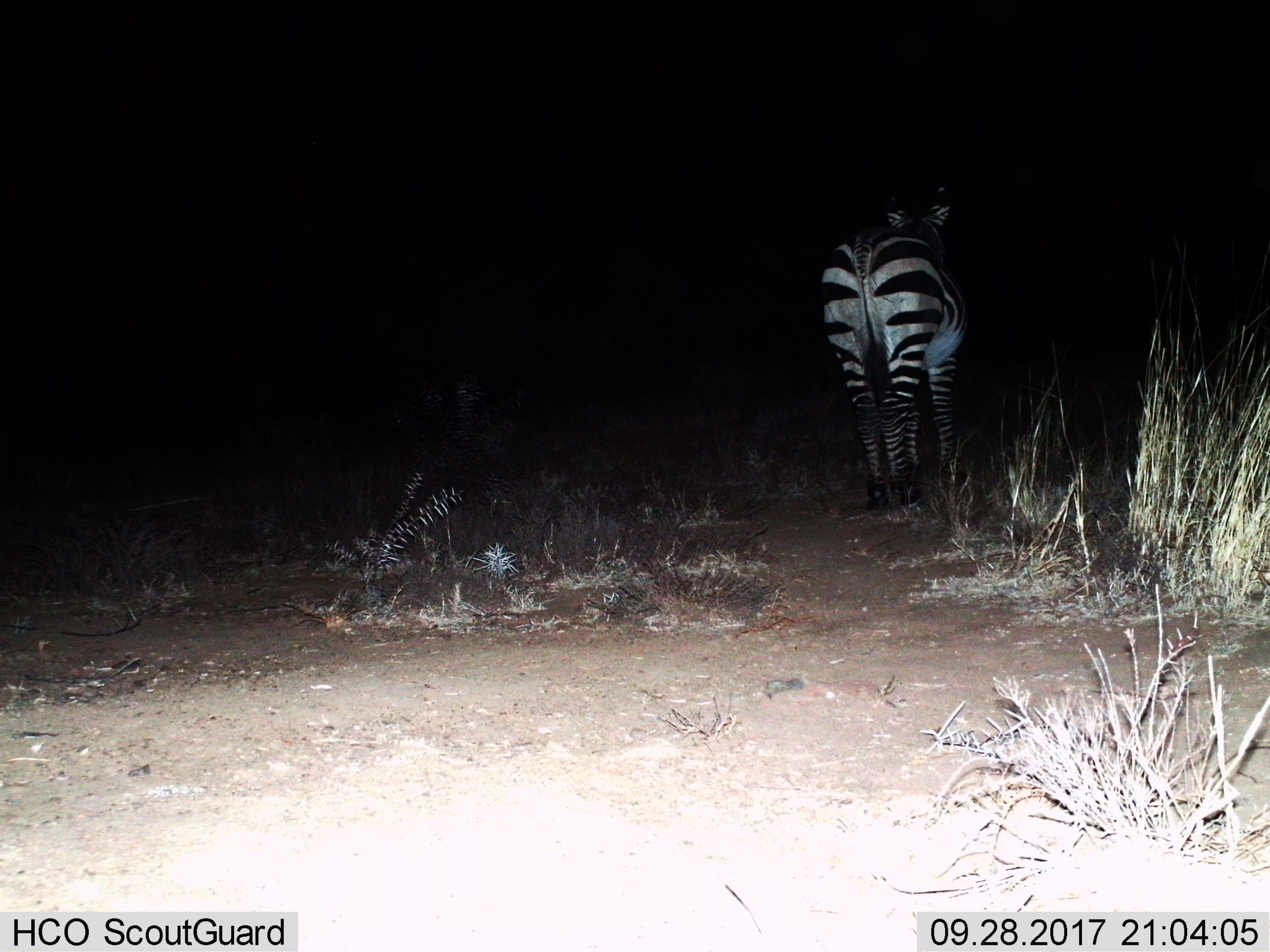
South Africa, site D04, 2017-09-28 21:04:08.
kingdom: Animalia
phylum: Chordata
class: Mammalia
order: Perissodactyla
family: Equidae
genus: Equus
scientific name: Equus zebra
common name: mountain zebra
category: zebramountain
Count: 1.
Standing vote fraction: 100%.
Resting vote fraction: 0%.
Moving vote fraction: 0%.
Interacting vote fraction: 0%.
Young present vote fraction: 0%.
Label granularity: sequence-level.